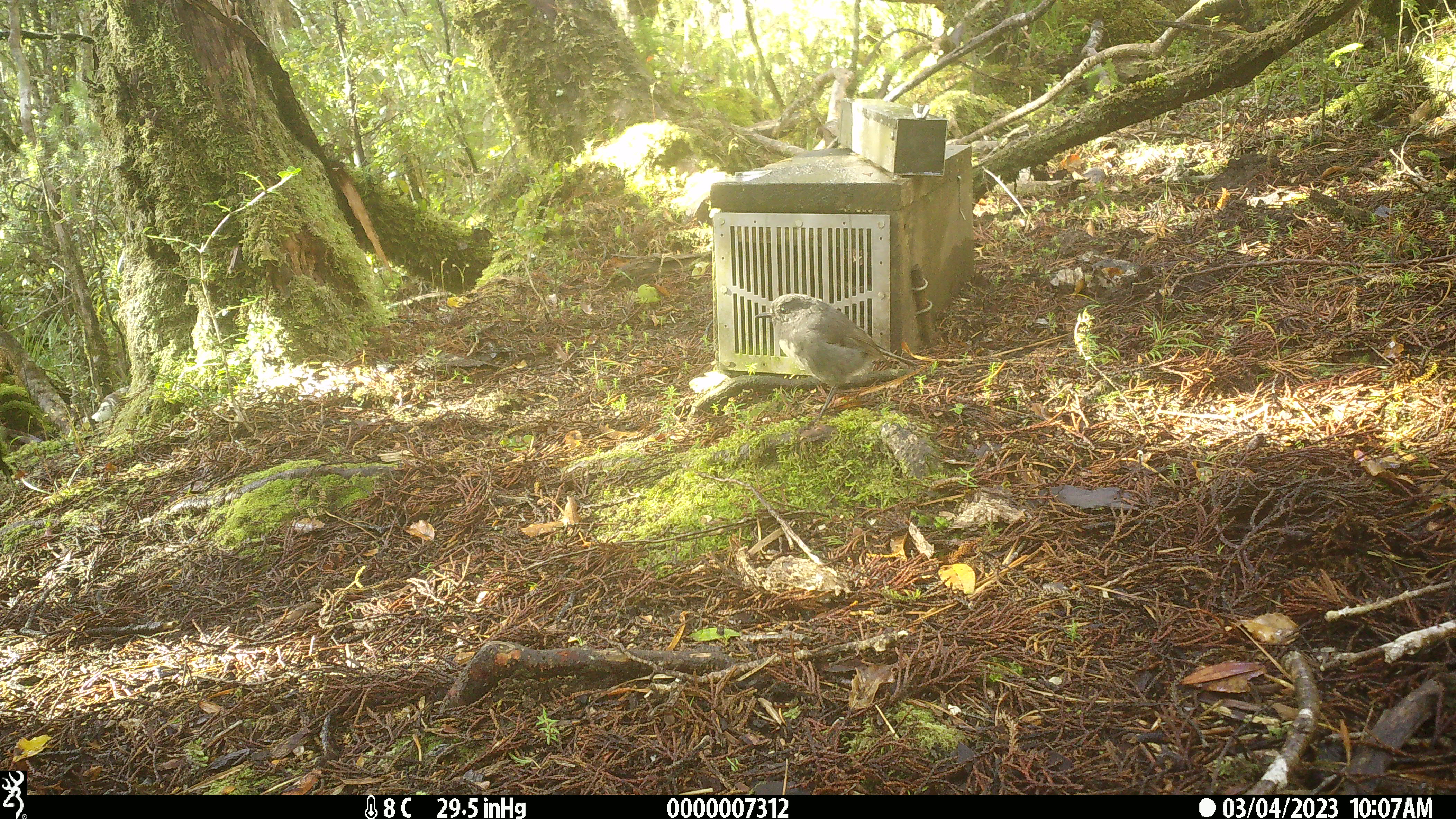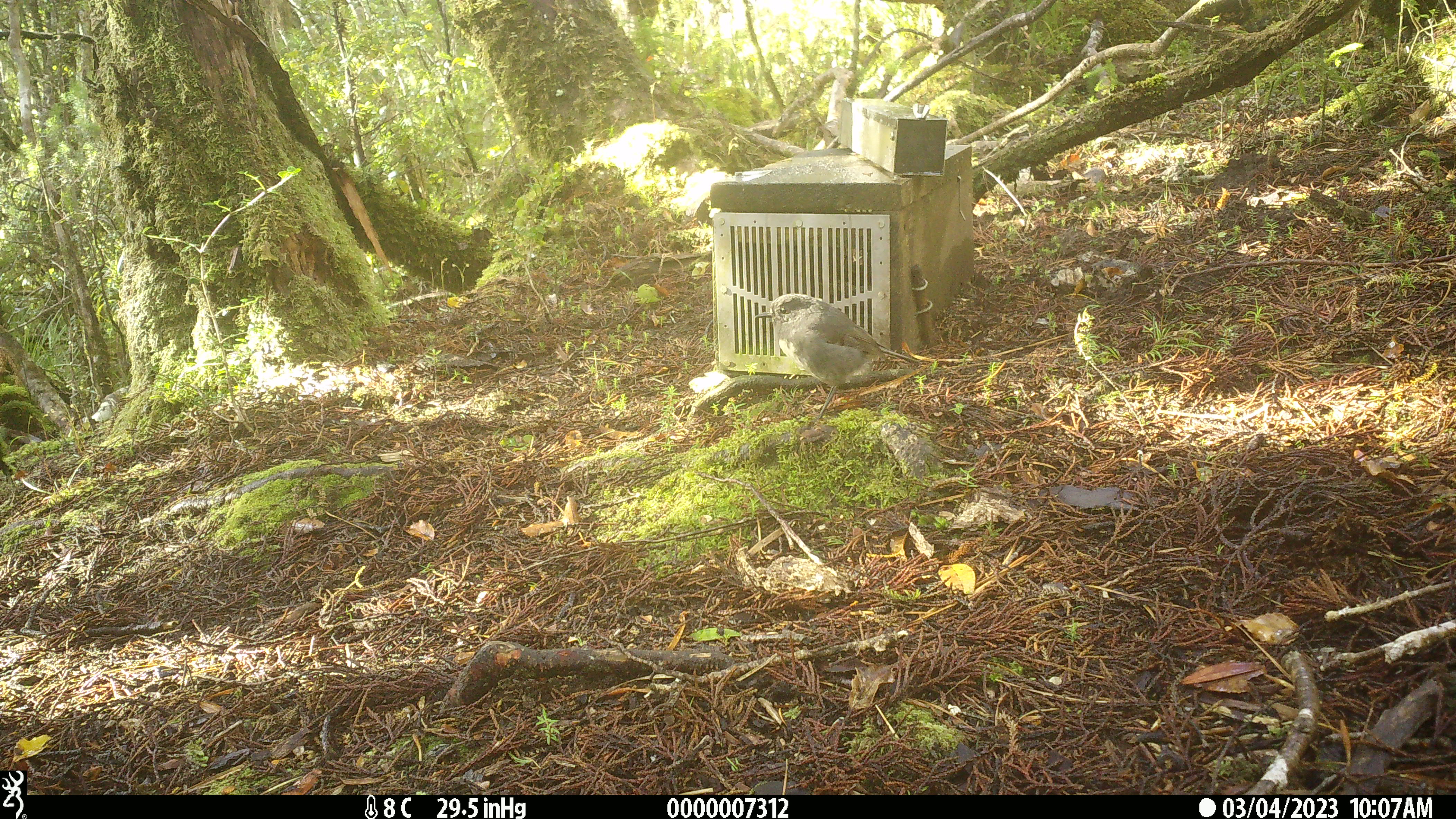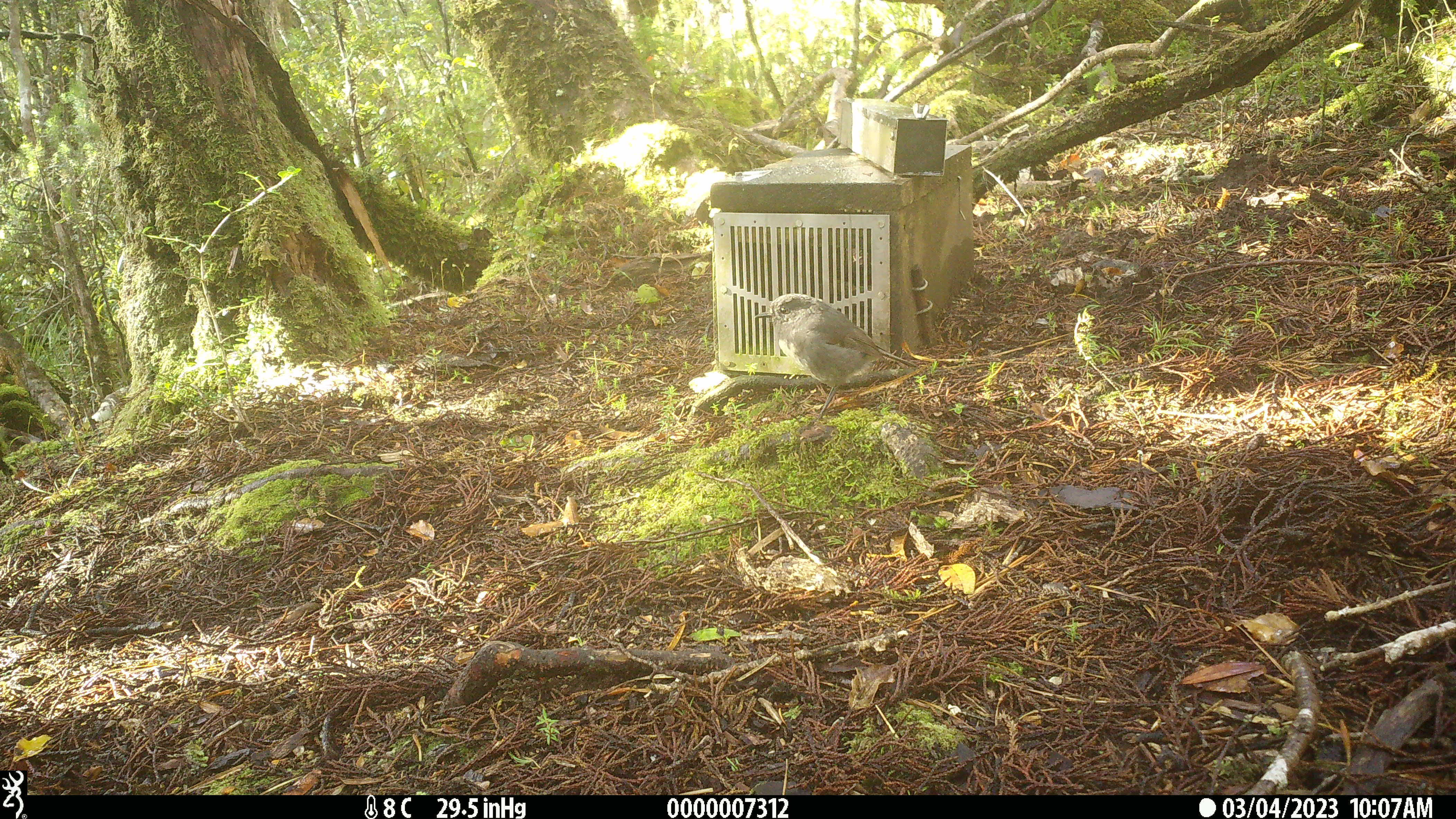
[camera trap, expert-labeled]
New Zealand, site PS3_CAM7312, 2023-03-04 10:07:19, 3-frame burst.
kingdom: Animalia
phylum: Chordata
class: Aves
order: Passeriformes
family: Petroicidae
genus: Petroica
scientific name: Petroica australis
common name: new zealand robin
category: robin